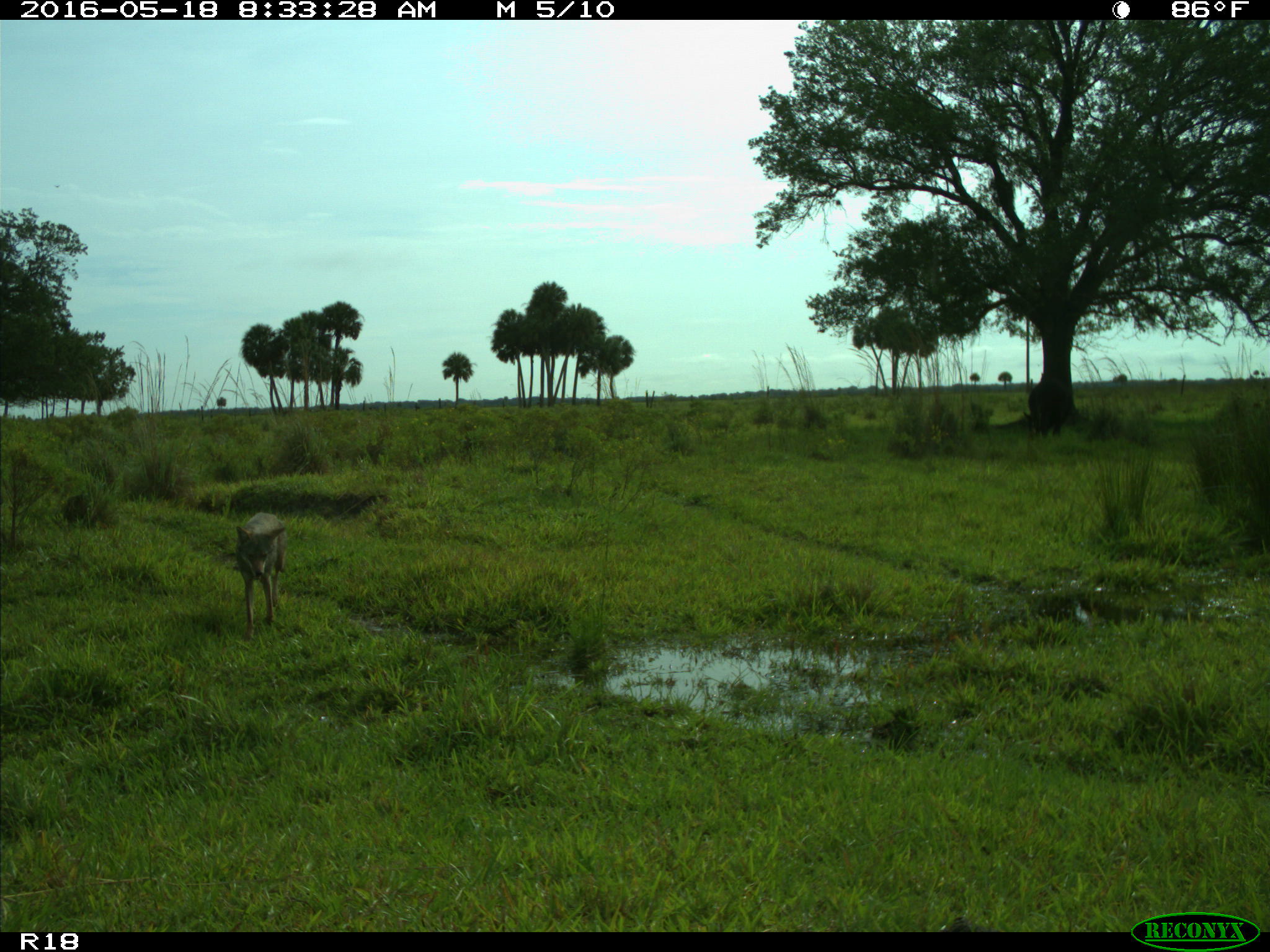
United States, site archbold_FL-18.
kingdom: Animalia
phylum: Chordata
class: Mammalia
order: Carnivora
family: Canidae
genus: Canis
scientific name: Canis latrans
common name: coyote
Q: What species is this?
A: Canis latrans (coyote).